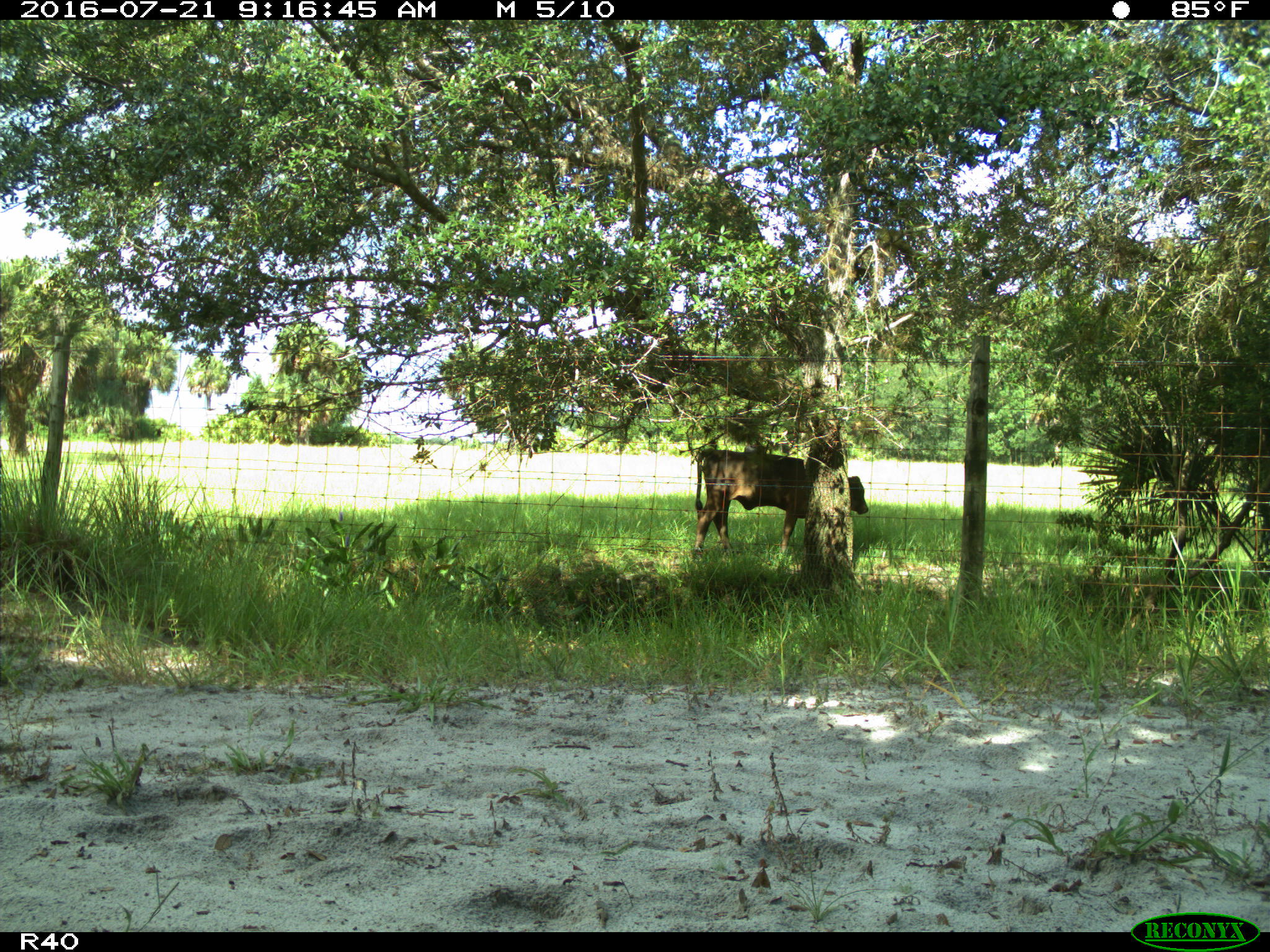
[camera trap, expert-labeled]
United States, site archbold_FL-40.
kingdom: Animalia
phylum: Chordata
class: Mammalia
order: Artiodactyla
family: Bovidae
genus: Bos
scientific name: Bos taurus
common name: domestic cow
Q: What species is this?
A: Bos taurus (domestic cow).